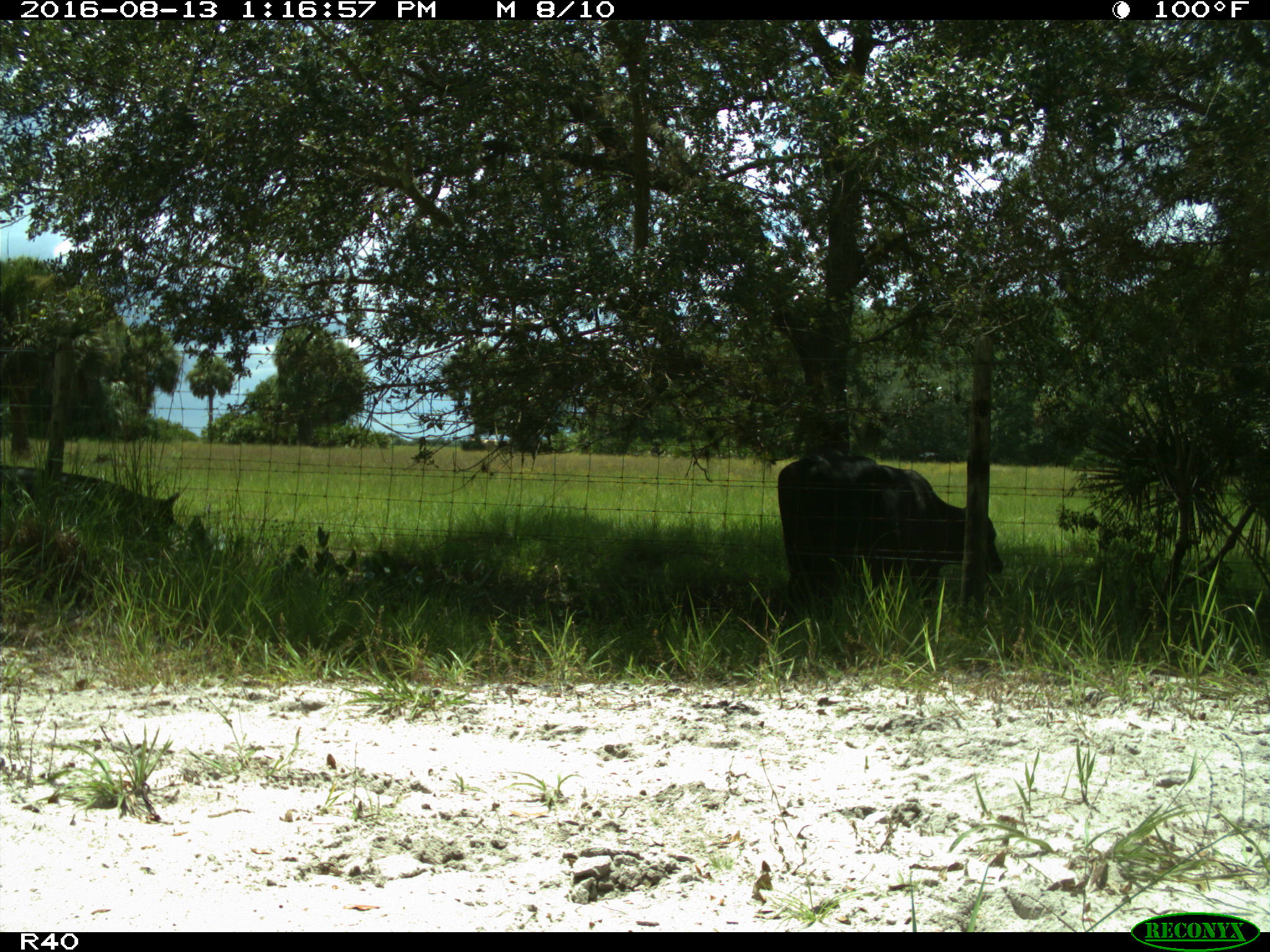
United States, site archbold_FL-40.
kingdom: Animalia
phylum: Chordata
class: Mammalia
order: Artiodactyla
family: Bovidae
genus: Bos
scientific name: Bos taurus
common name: domestic cow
Bos taurus (domestic cow).